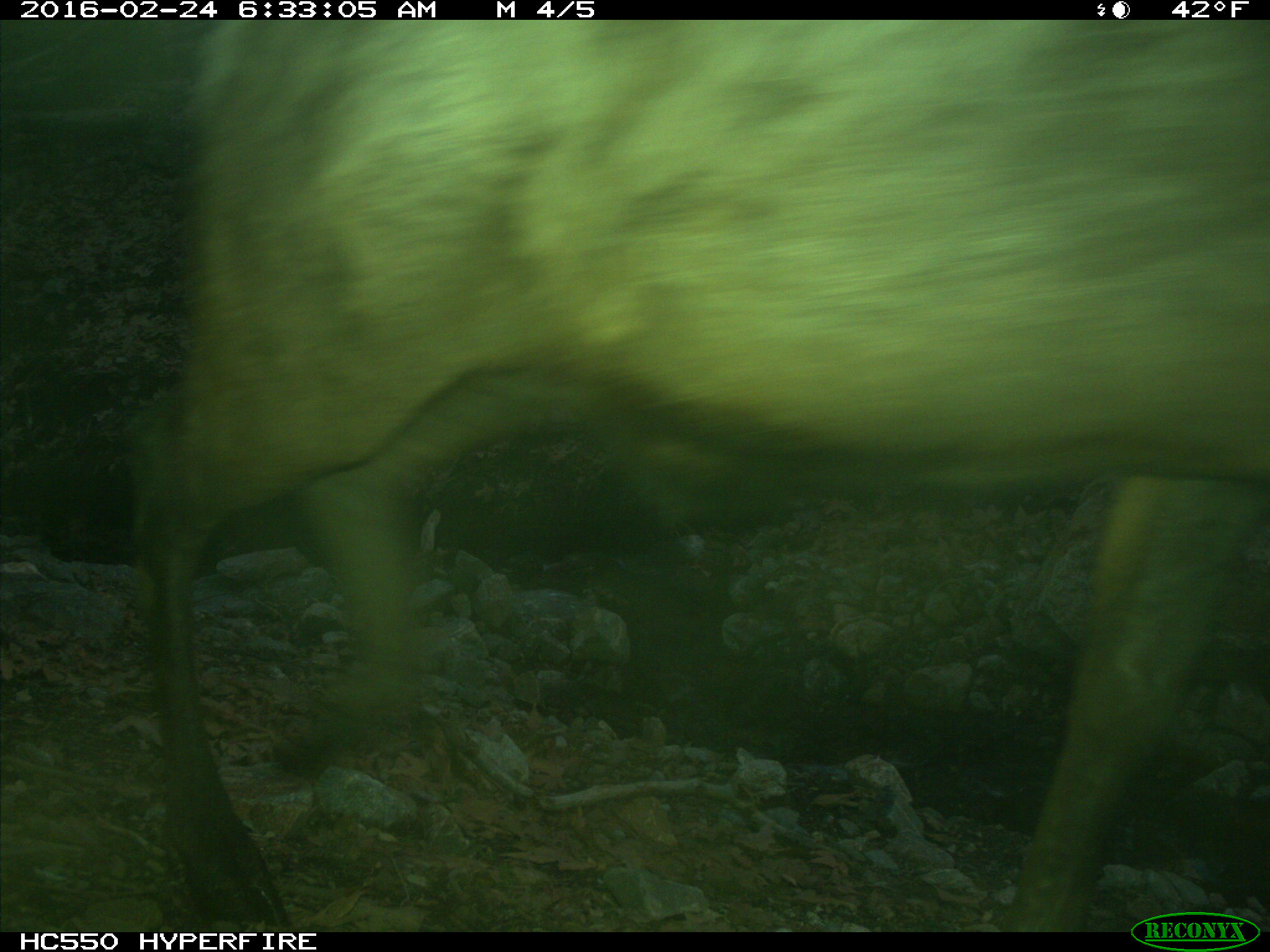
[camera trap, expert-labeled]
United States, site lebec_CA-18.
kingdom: Animalia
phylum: Chordata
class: Mammalia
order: Artiodactyla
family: Cervidae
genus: Cervus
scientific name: Cervus canadensis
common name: elk